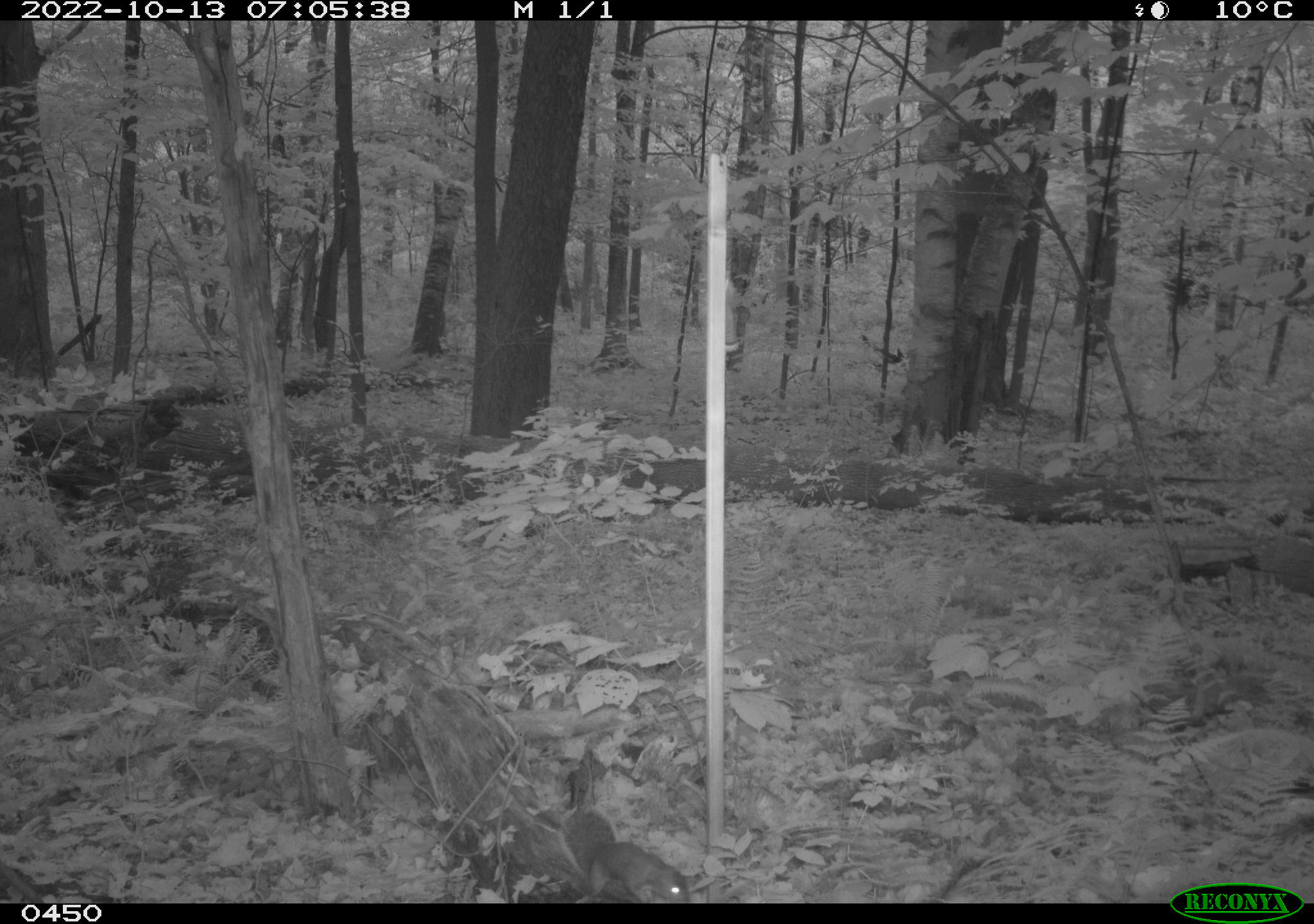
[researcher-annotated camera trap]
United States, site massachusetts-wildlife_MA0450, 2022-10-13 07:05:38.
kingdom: Animalia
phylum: Chordata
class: Mammalia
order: Rodentia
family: Sciuridae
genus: Sciurus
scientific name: Sciurus carolinensis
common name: gray squirrel